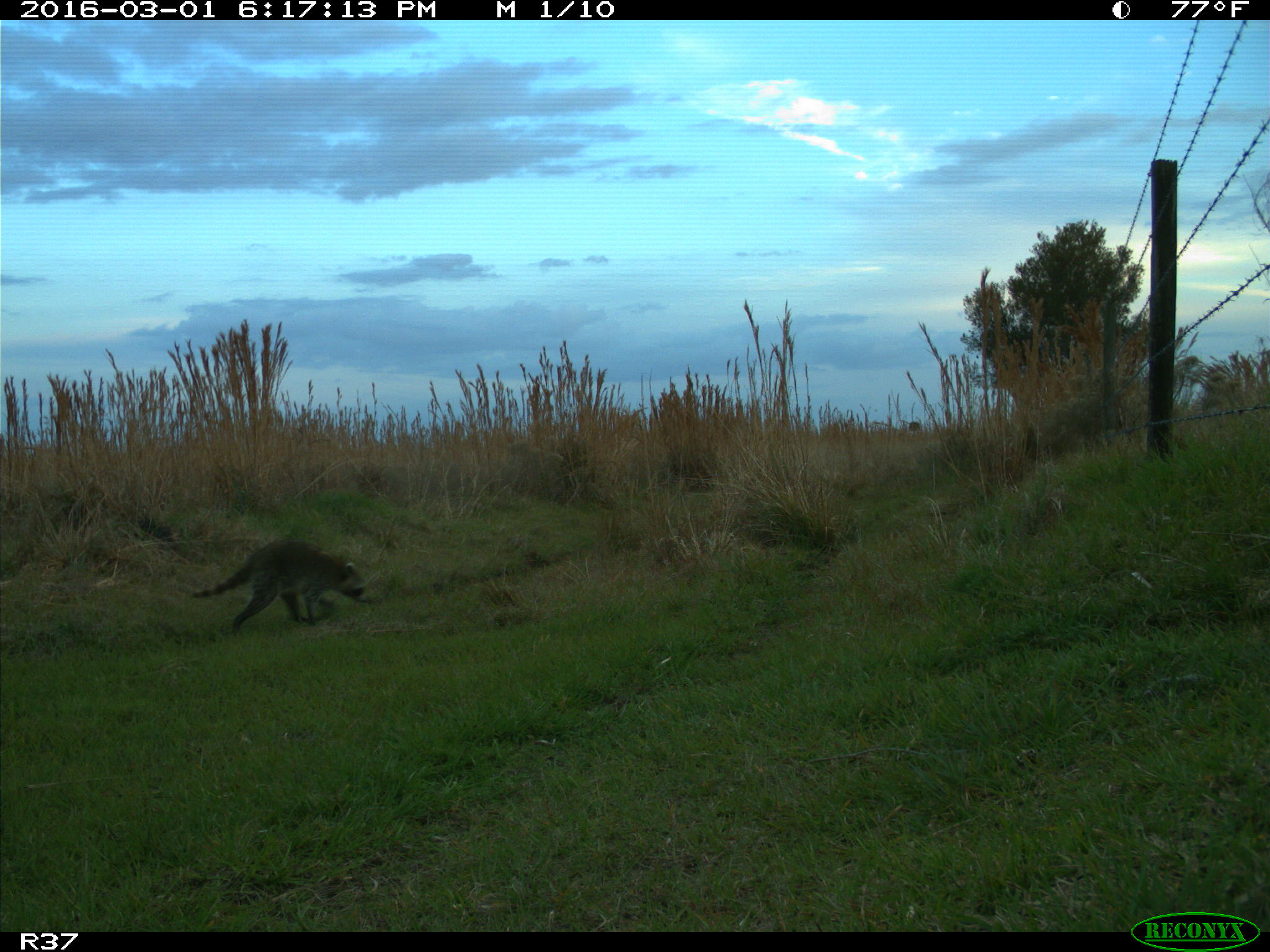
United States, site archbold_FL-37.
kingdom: Animalia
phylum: Chordata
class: Mammalia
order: Carnivora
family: Procyonidae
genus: Procyon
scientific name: Procyon lotor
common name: common raccoon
Procyon lotor (common raccoon).